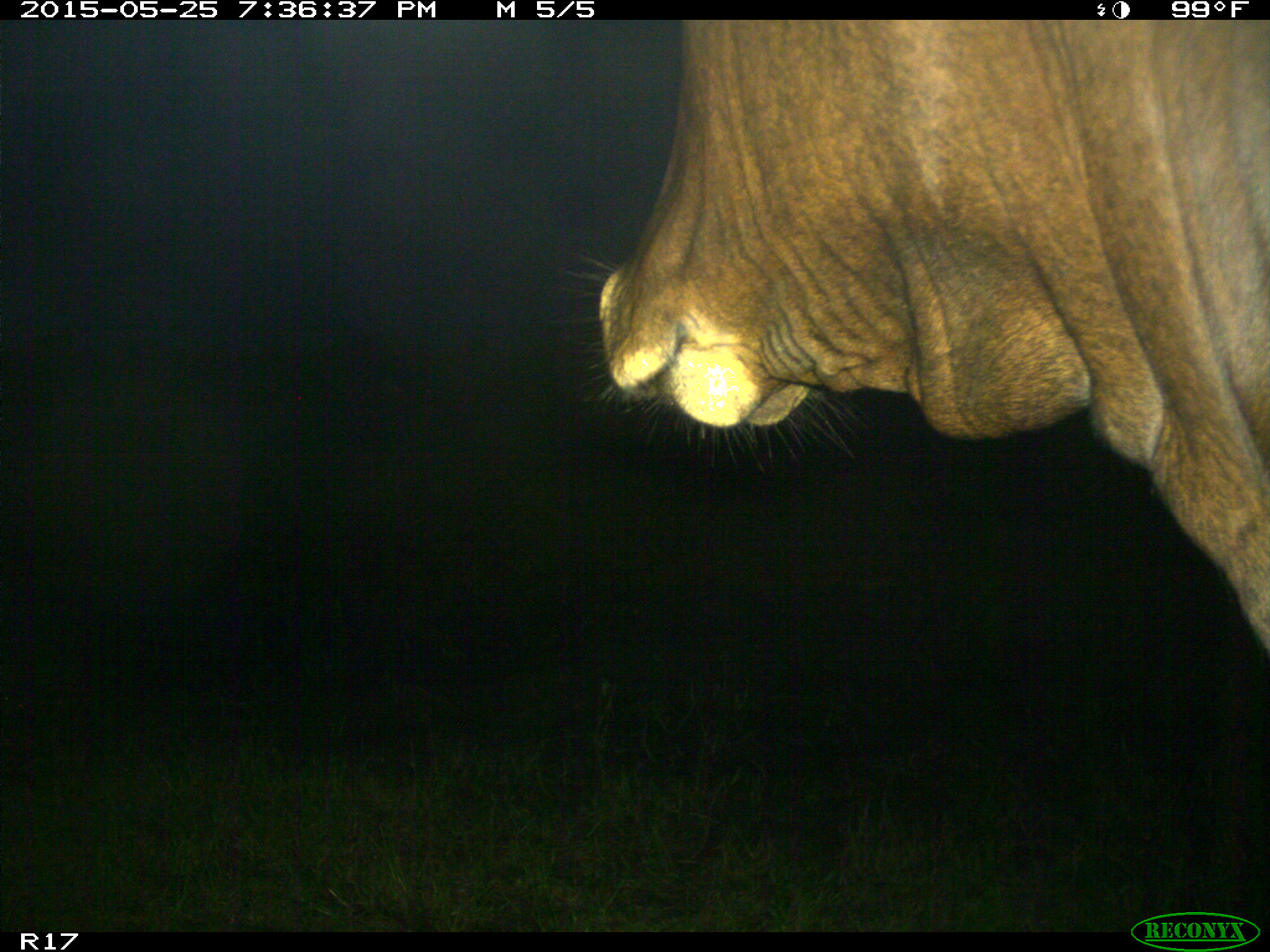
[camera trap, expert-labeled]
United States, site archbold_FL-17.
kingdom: Animalia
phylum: Chordata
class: Mammalia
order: Artiodactyla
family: Bovidae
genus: Bos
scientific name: Bos taurus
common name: domestic cow